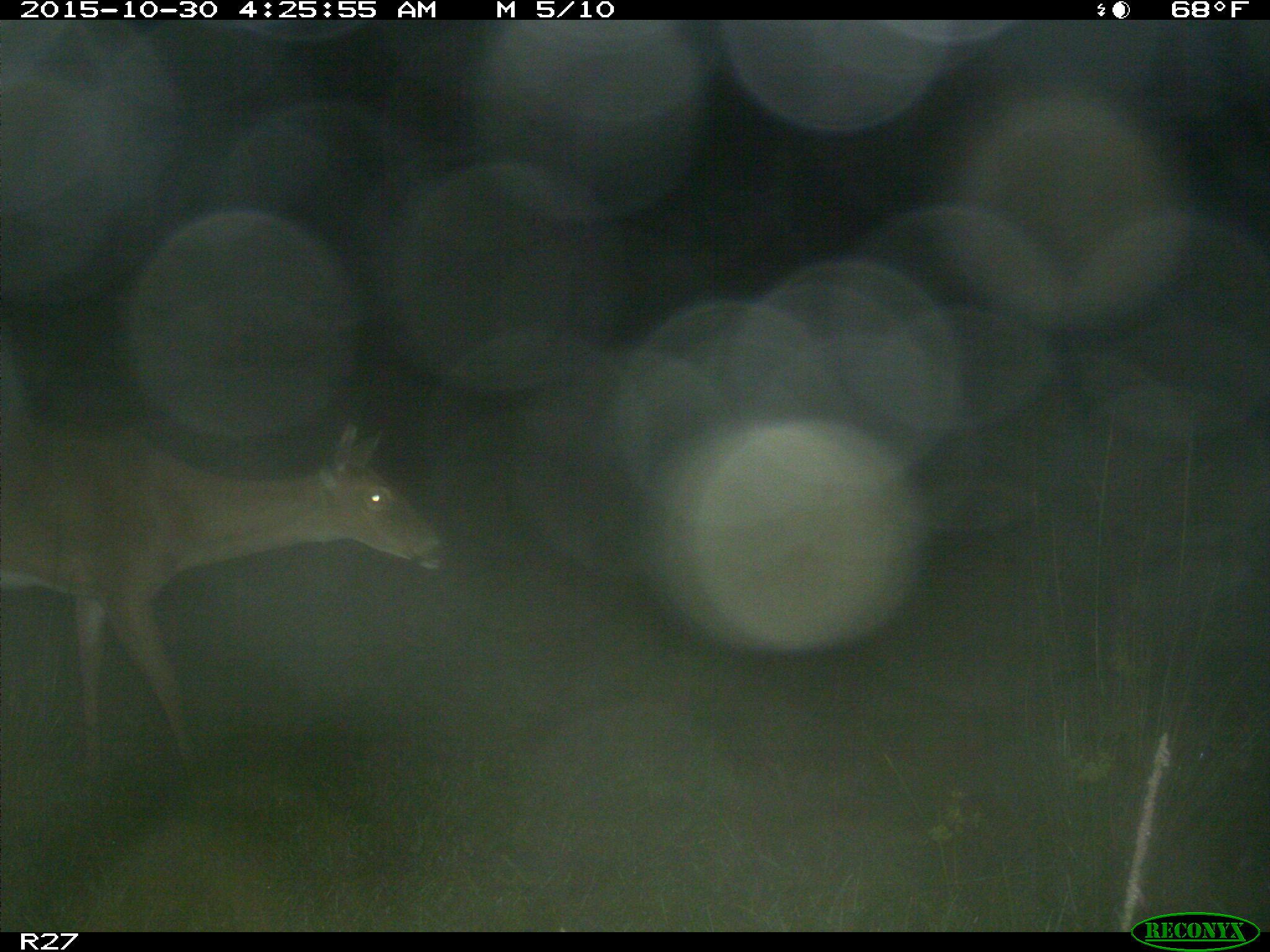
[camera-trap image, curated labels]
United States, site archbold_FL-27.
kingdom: Animalia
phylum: Chordata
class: Mammalia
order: Artiodactyla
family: Cervidae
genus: Odocoileus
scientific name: Odocoileus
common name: deer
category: unidentified deer